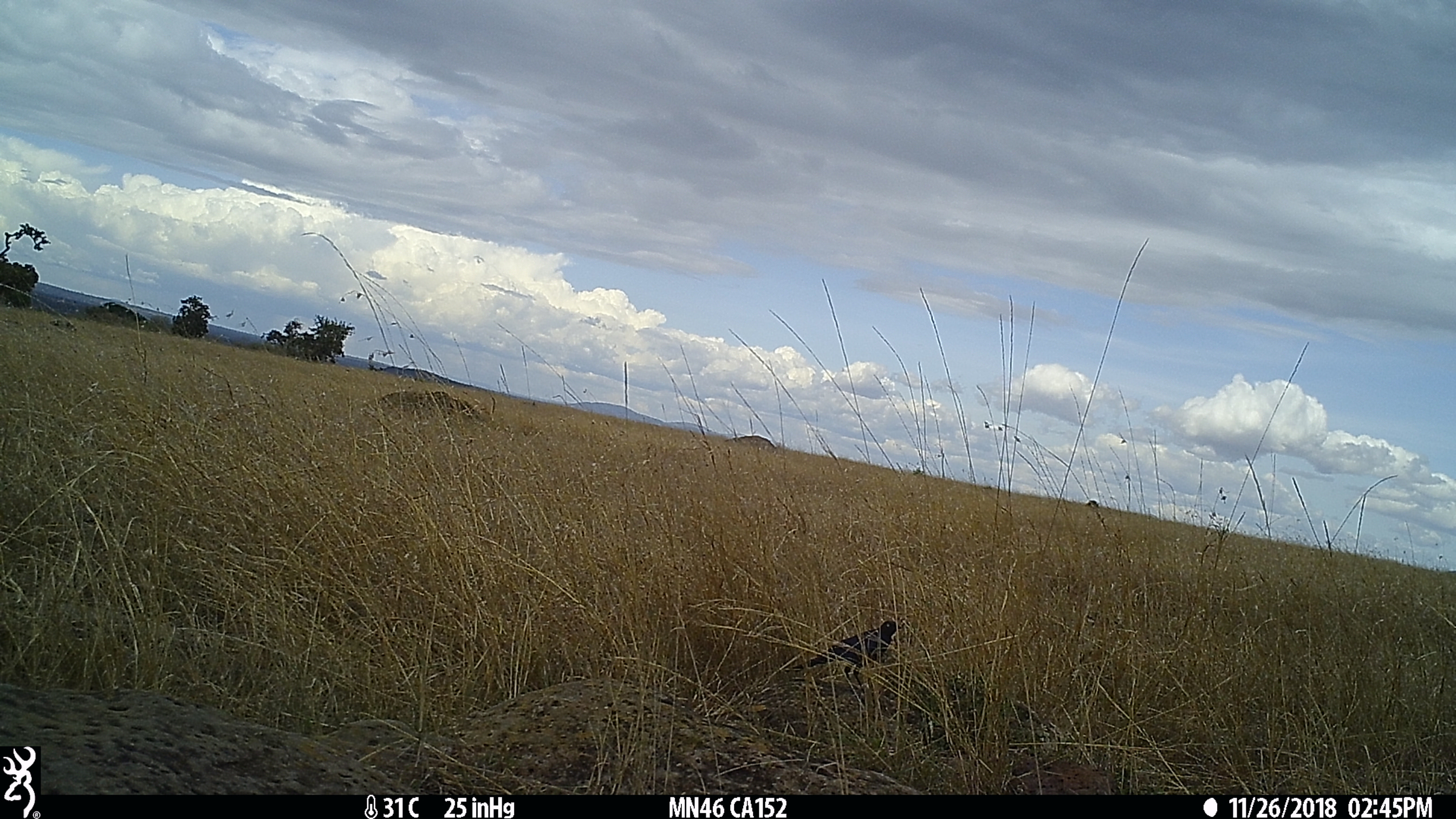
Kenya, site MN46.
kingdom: Animalia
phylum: Chordata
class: Aves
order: Passeriformes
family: Sturnidae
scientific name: Sturnidae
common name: starling